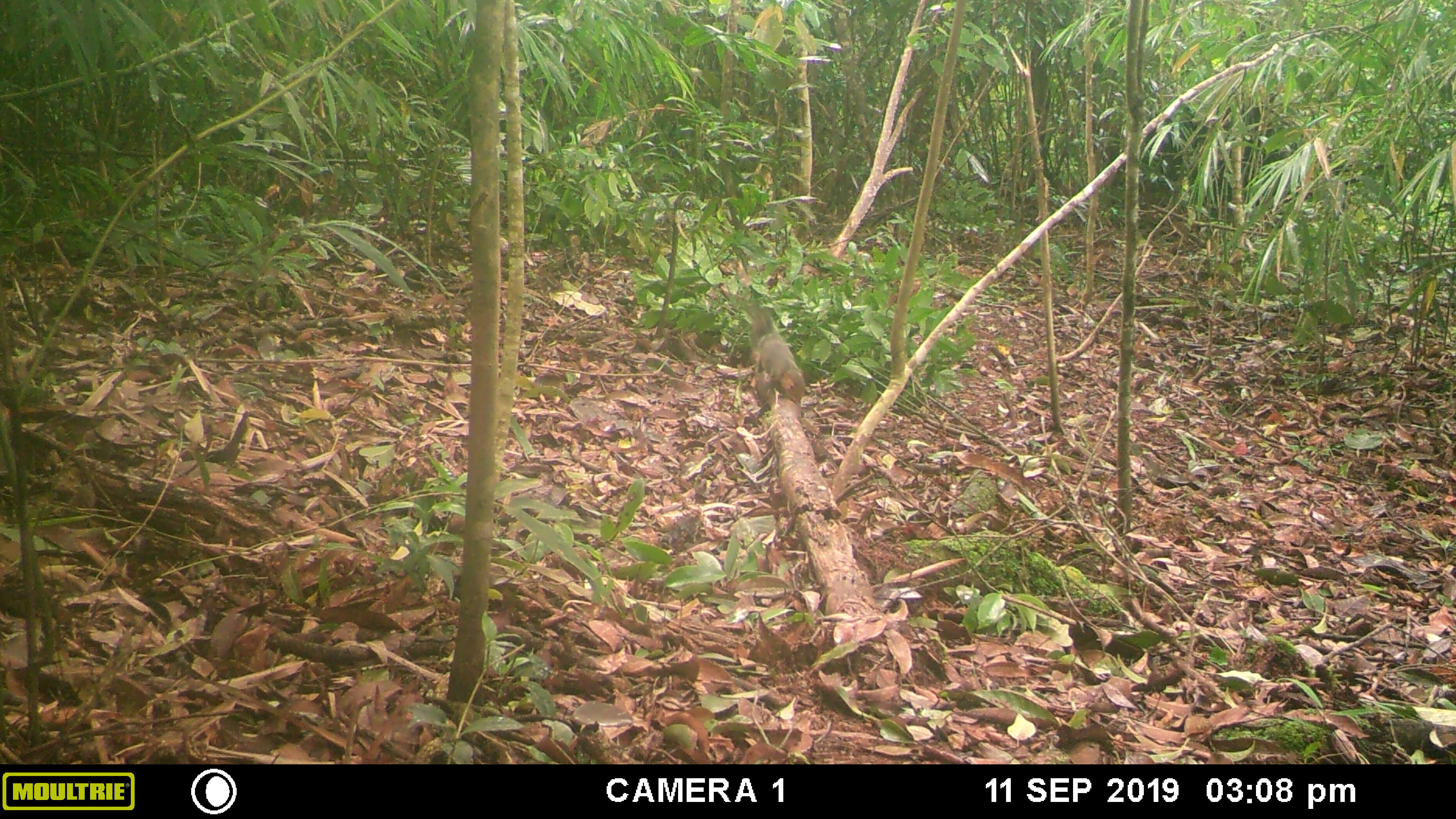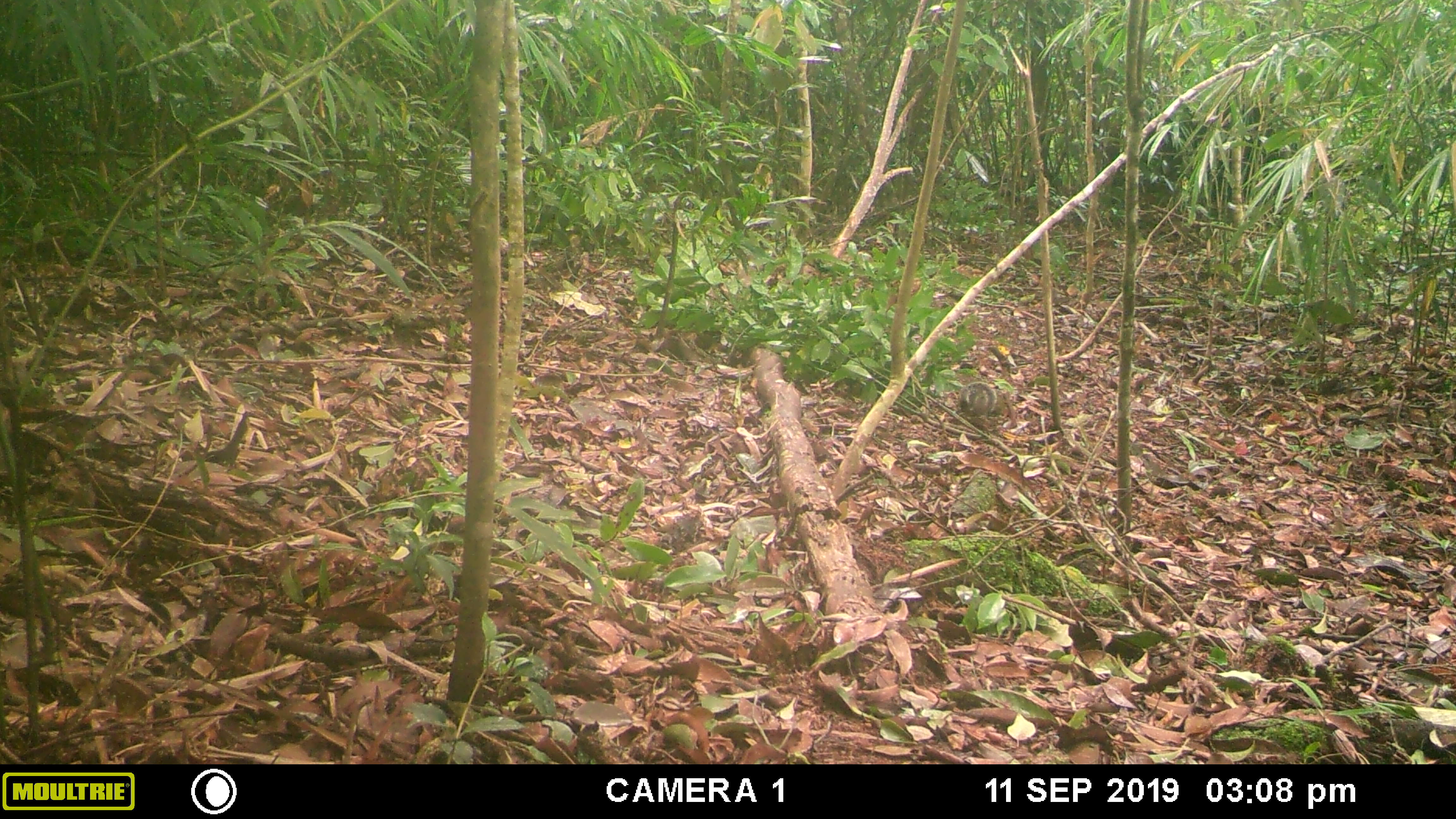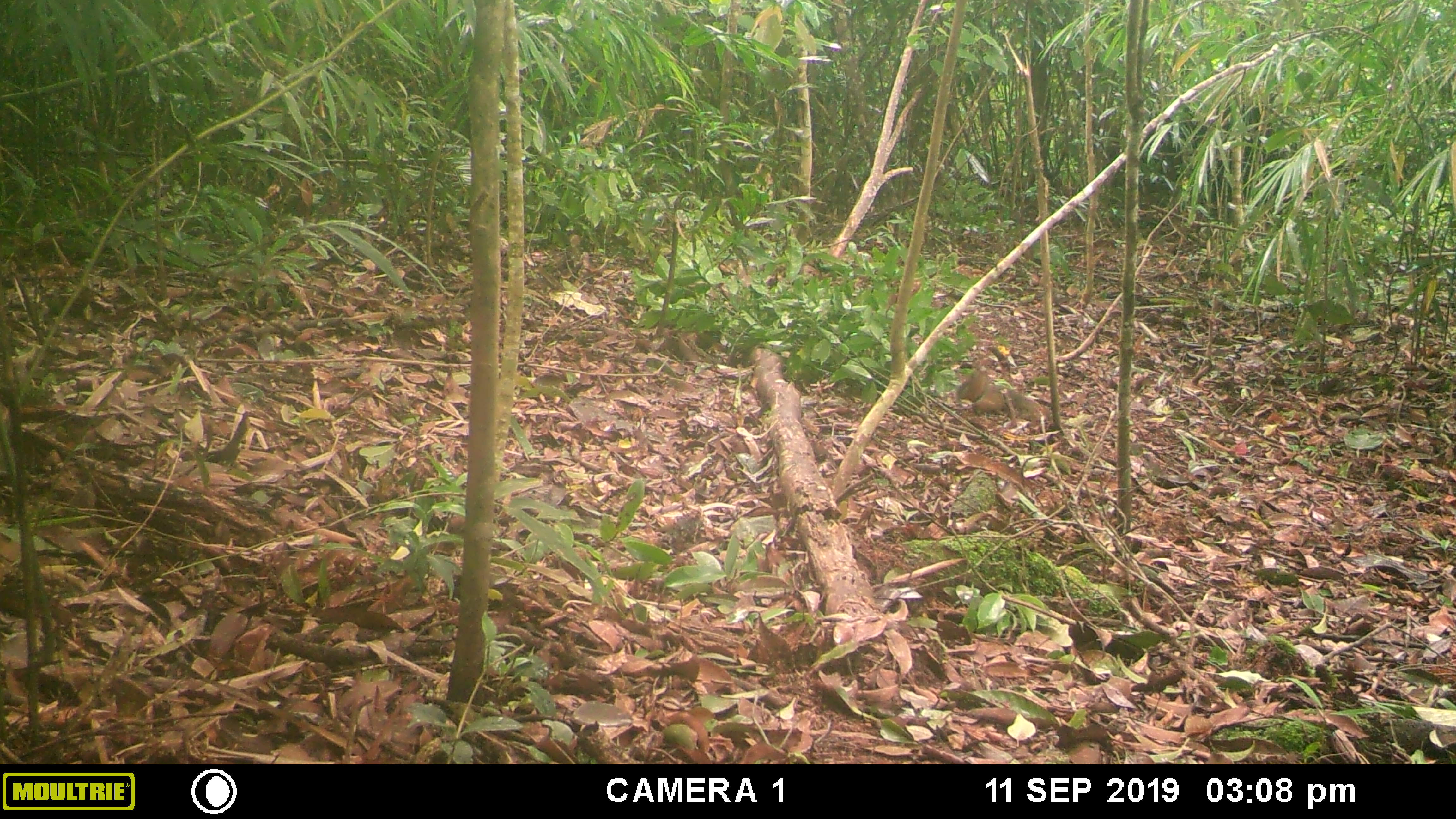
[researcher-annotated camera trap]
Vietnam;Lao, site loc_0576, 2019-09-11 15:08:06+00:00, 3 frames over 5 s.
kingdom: Animalia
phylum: Chordata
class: Mammalia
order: Rodentia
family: Sciuridae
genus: Dremomys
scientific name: Dremomys rufigenis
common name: red-cheeked squirrel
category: red cheeked squirrel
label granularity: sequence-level